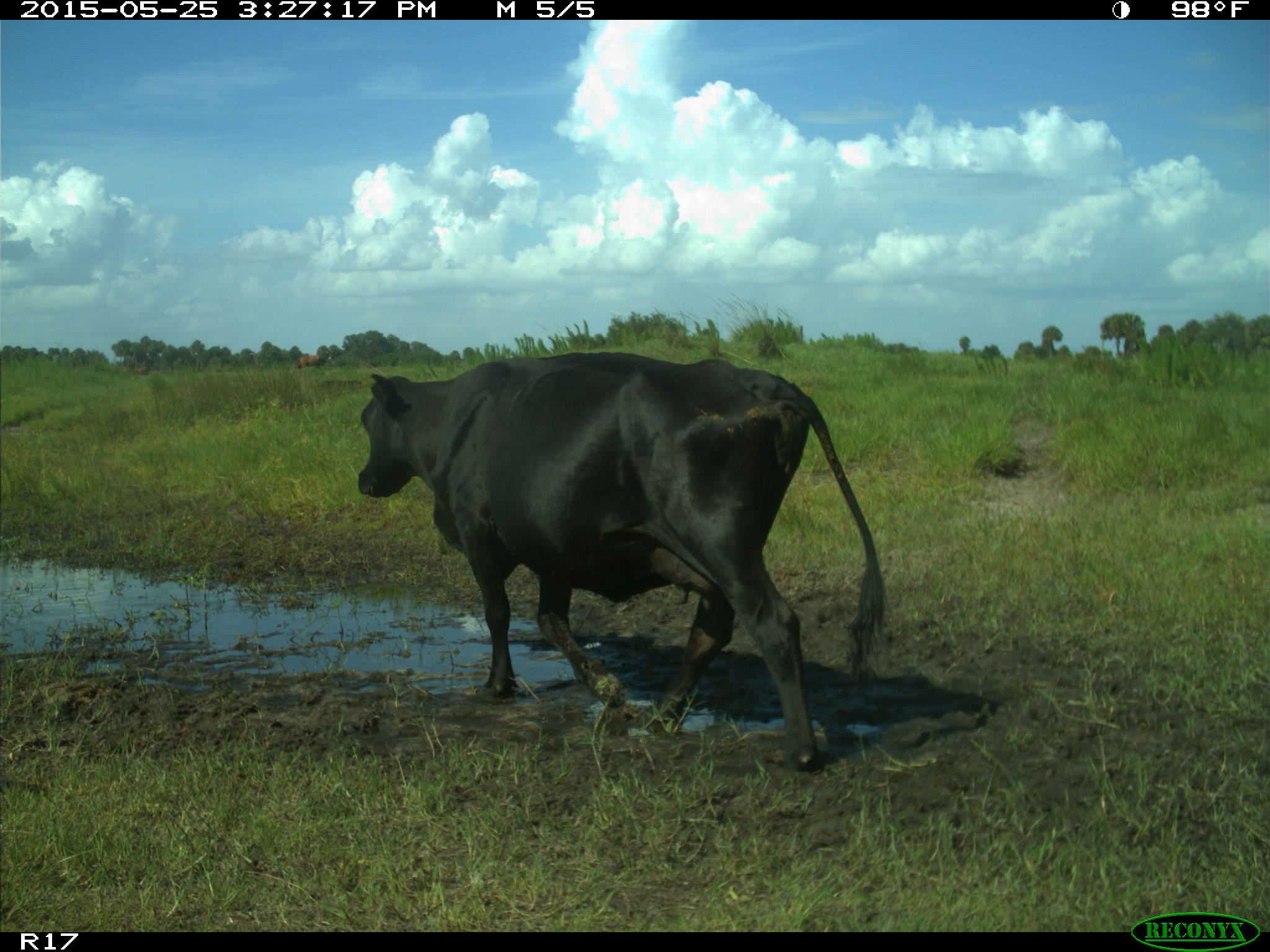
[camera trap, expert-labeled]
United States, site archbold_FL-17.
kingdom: Animalia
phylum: Chordata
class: Mammalia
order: Artiodactyla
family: Bovidae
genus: Bos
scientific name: Bos taurus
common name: domestic cow